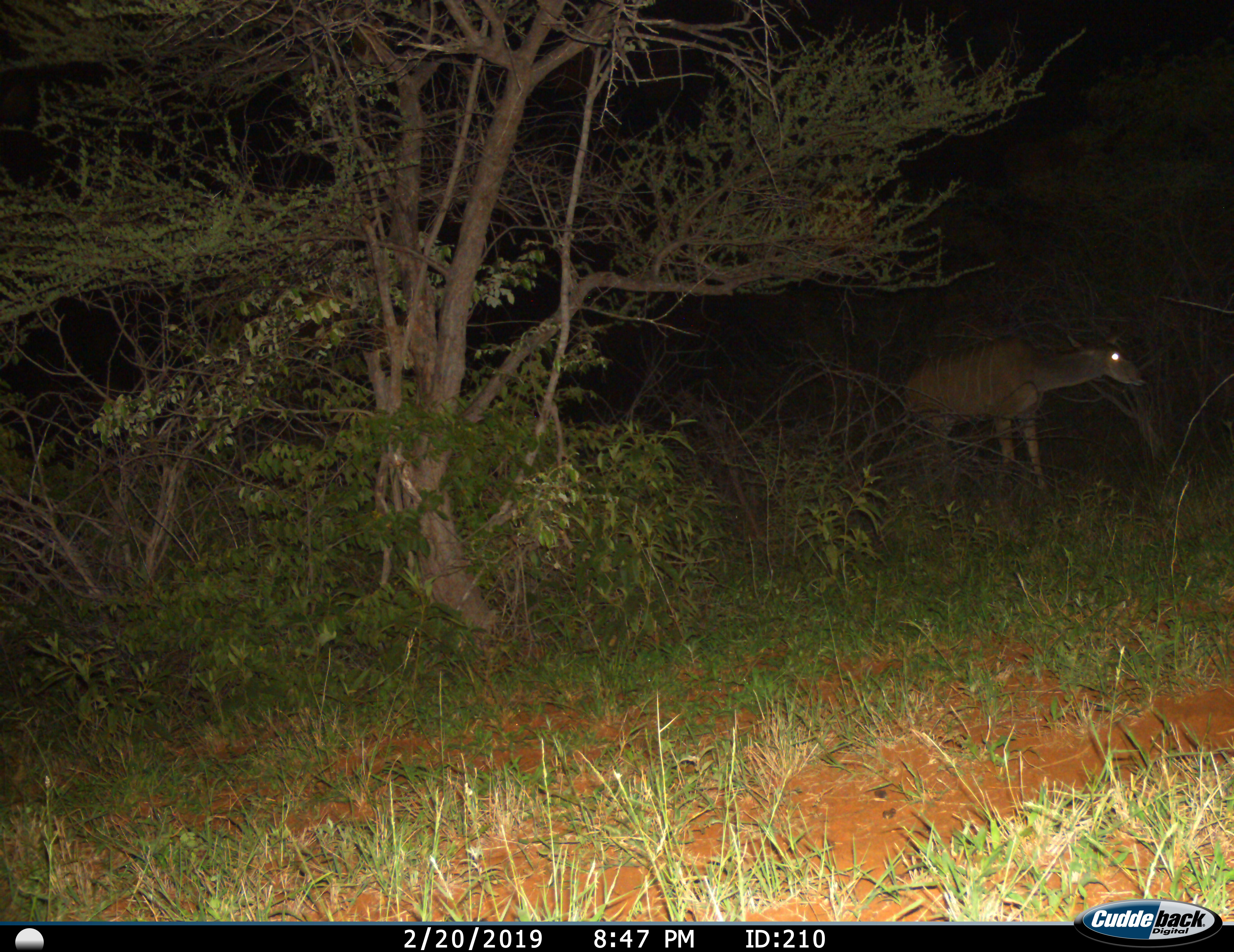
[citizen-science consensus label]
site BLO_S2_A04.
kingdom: Animalia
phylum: Chordata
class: Mammalia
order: Artiodactyla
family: Bovidae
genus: Tragelaphus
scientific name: Tragelaphus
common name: kudu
Kudu (Tragelaphus), count 1. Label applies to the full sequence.